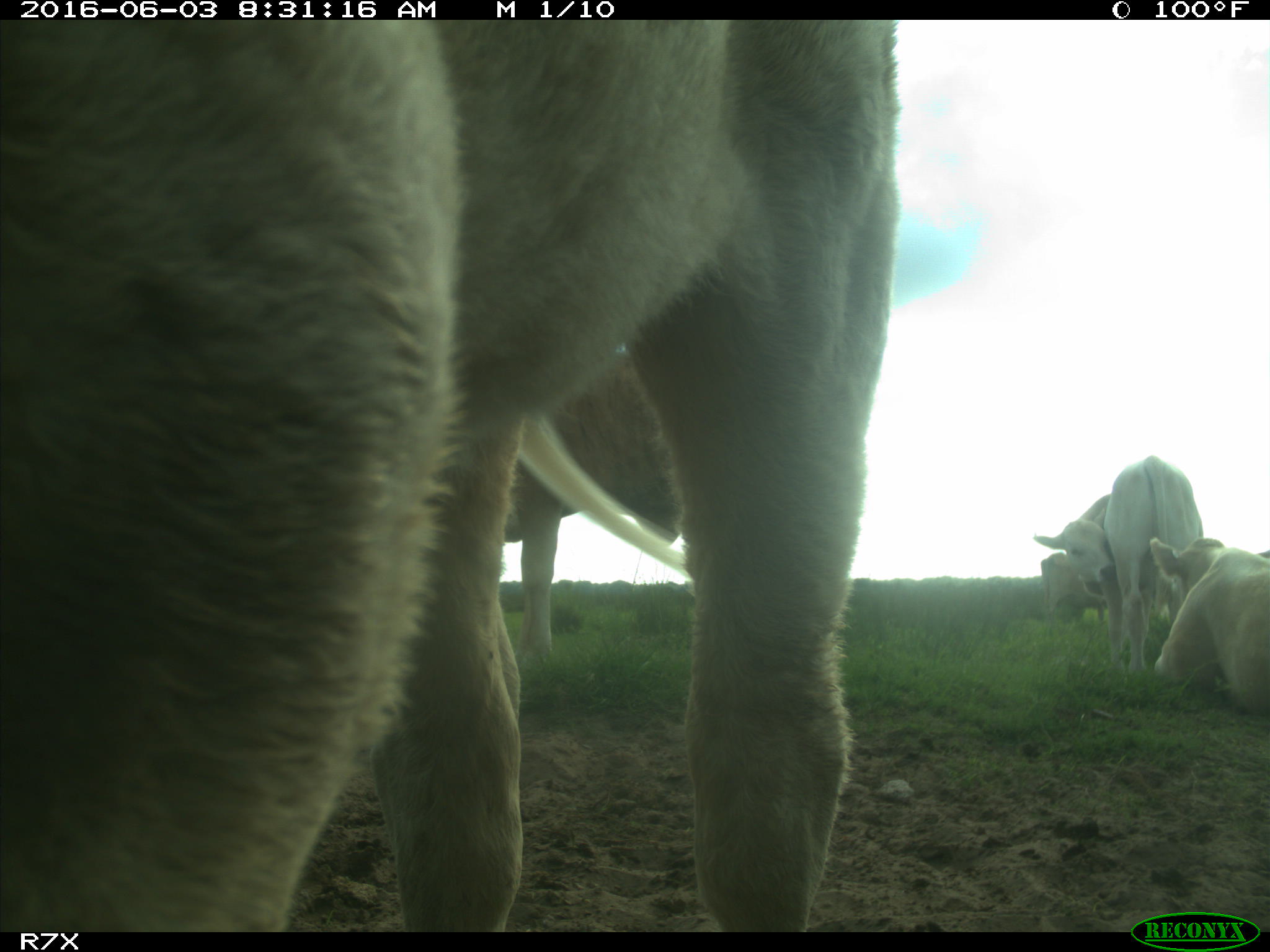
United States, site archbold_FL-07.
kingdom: Animalia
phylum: Chordata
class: Mammalia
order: Artiodactyla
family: Bovidae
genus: Bos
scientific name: Bos taurus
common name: domestic cow